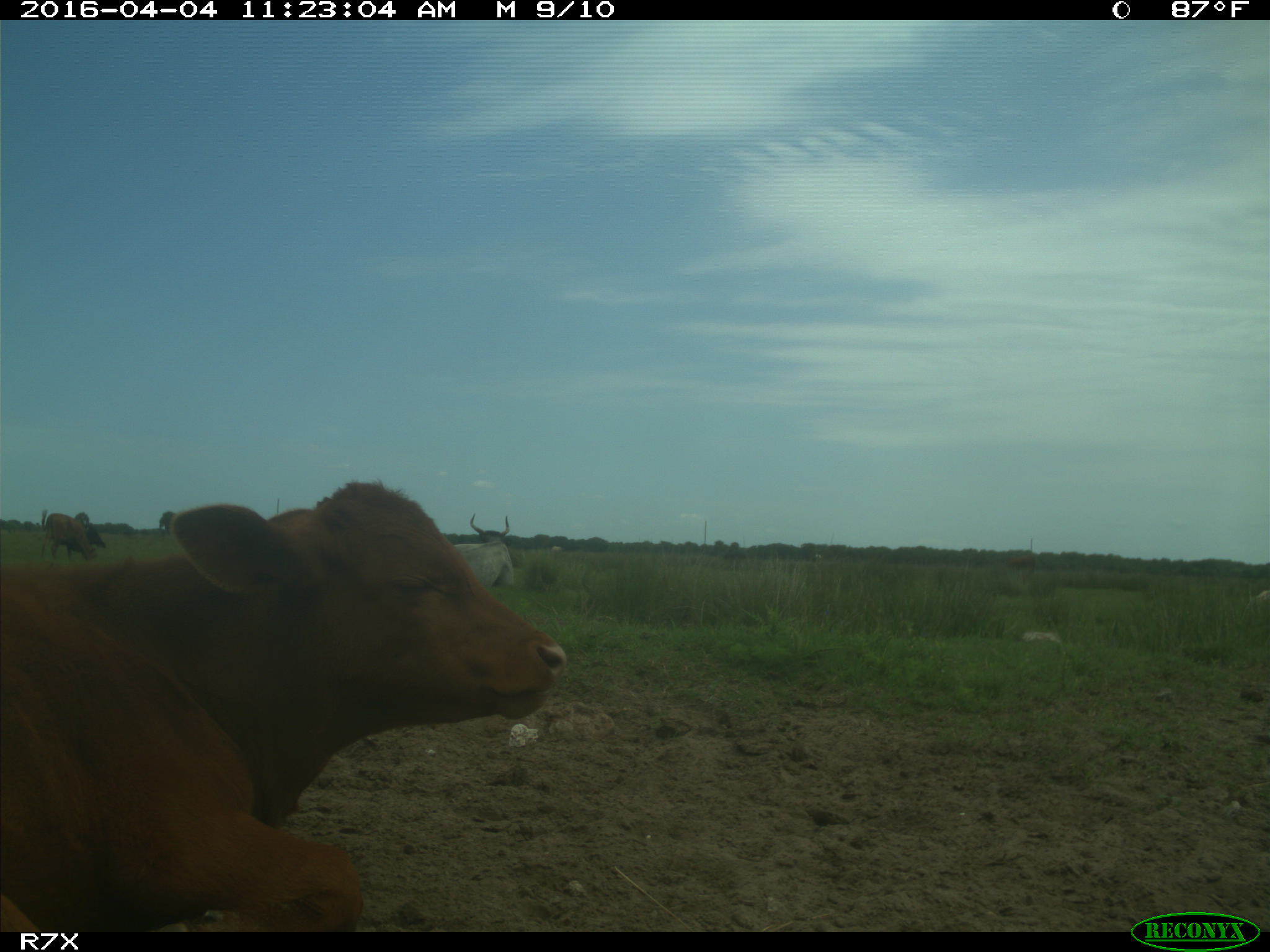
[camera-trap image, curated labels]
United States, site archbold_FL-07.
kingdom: Animalia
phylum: Chordata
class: Mammalia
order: Artiodactyla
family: Bovidae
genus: Bos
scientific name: Bos taurus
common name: domestic cow